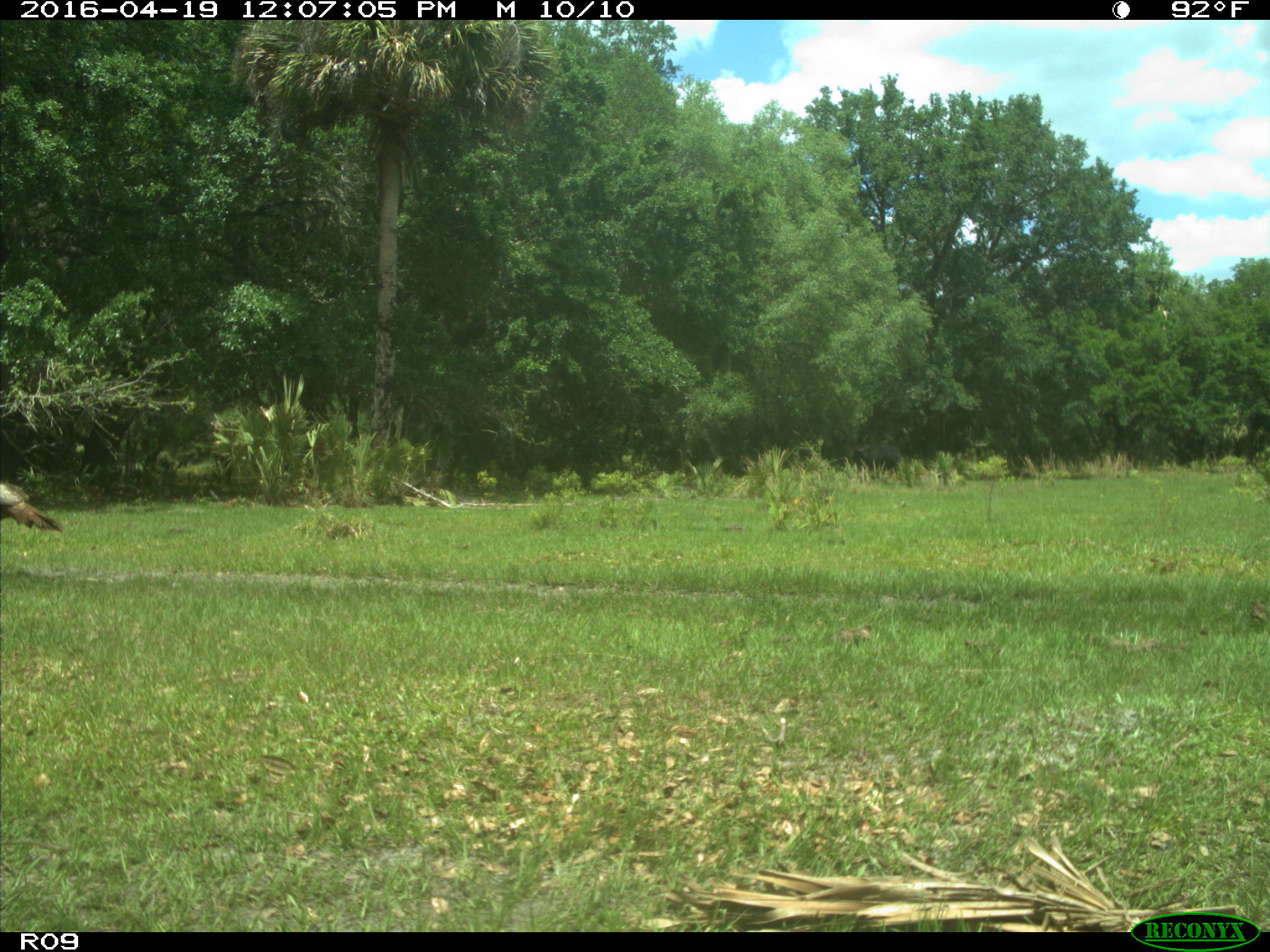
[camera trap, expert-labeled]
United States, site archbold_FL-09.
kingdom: Animalia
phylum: Chordata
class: Aves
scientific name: Aves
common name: birds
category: unidentified bird